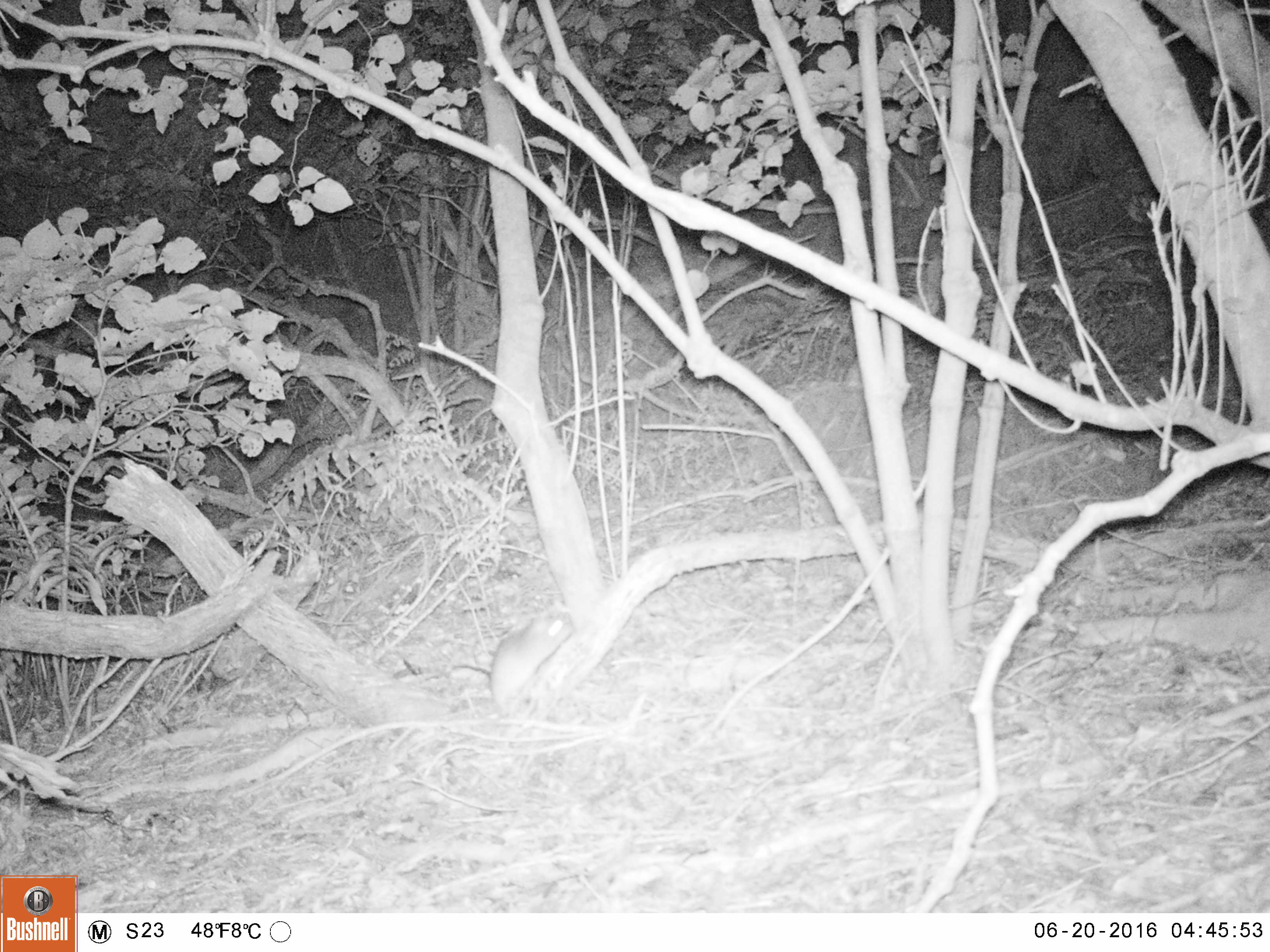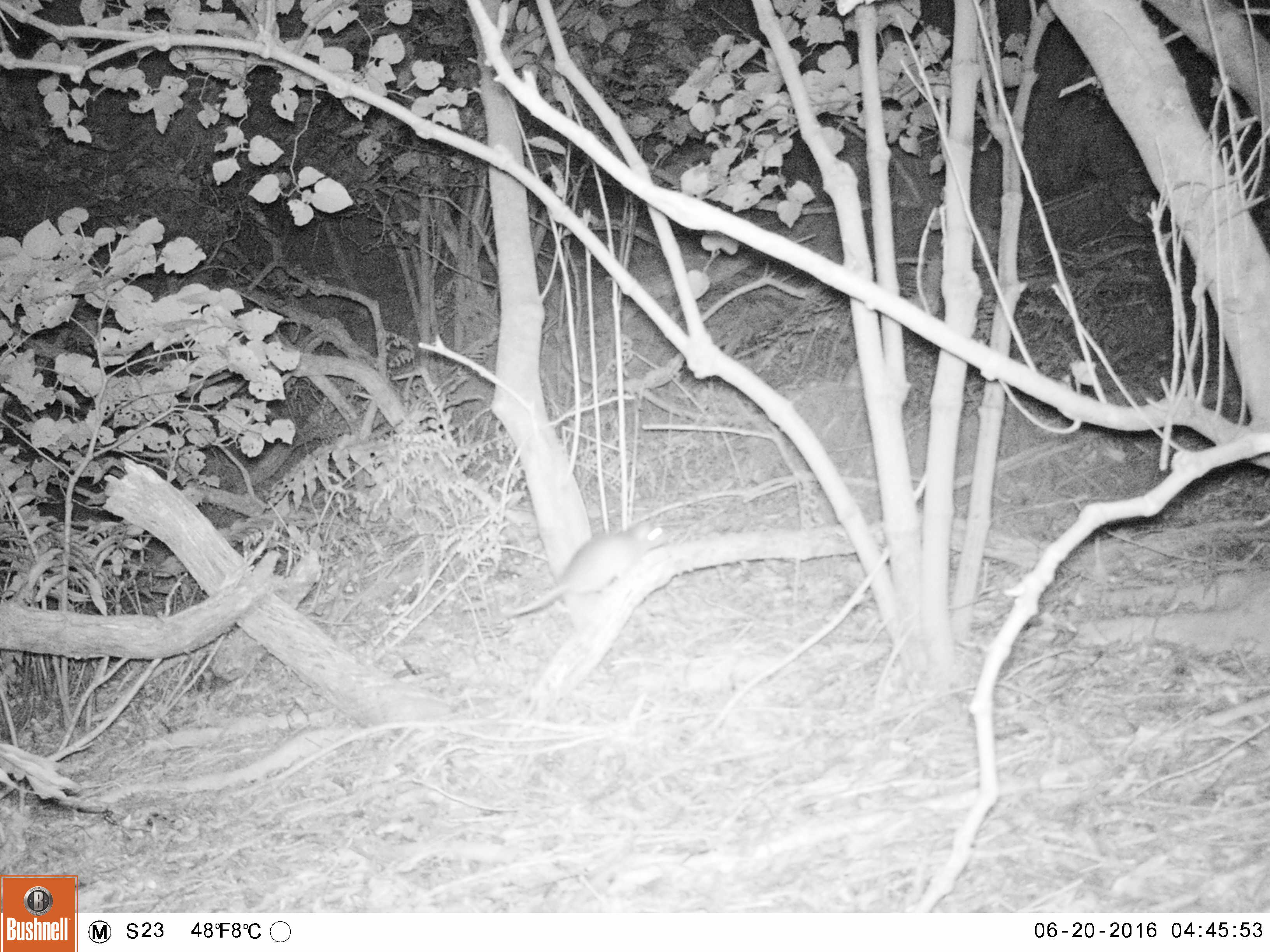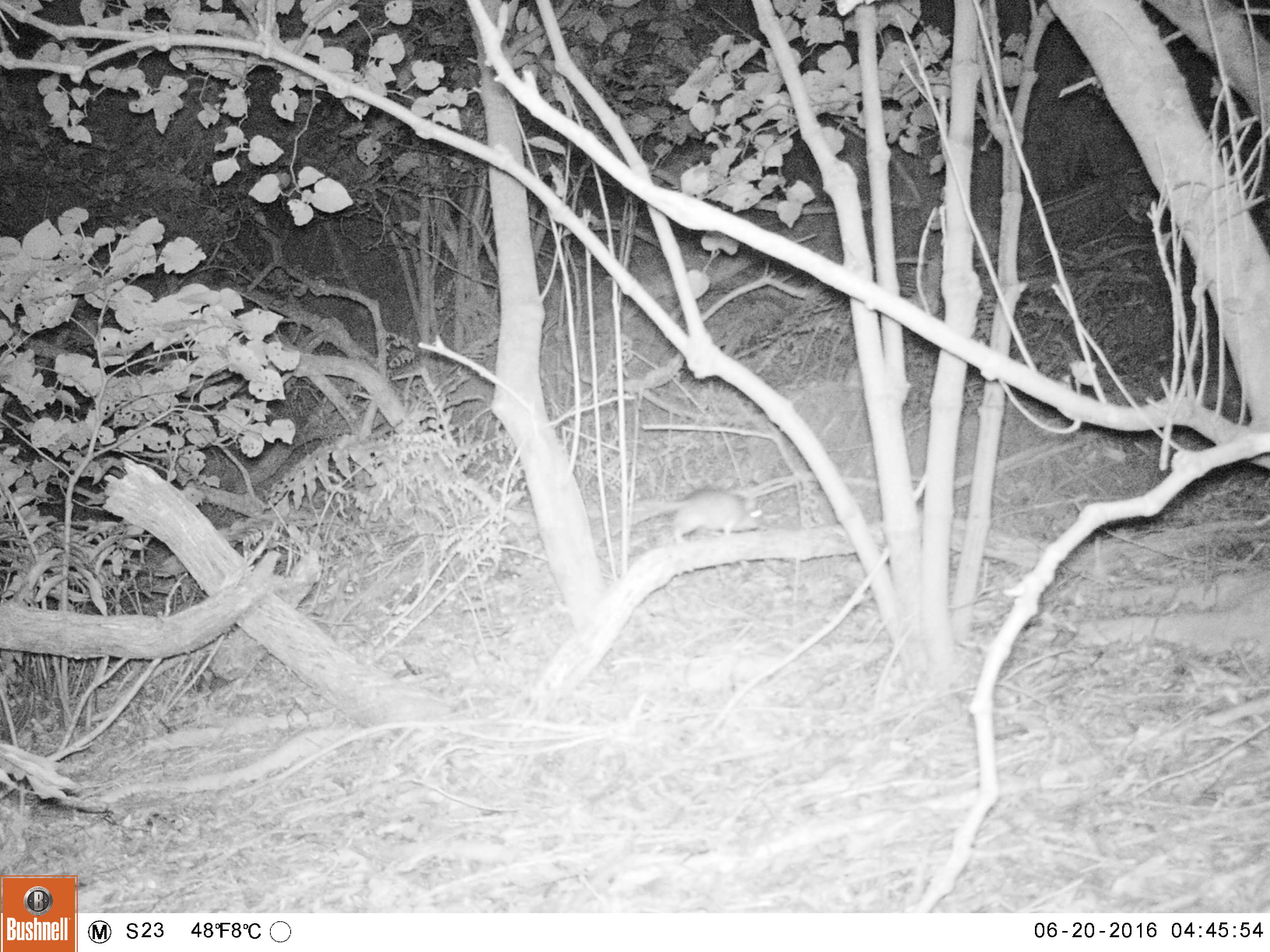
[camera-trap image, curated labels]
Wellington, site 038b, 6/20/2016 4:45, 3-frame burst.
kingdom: Animalia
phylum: Chordata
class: Mammalia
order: Rodentia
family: Muridae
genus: Rattus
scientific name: Rattus rattus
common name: ship rat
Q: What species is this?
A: Ship rat (Rattus rattus).